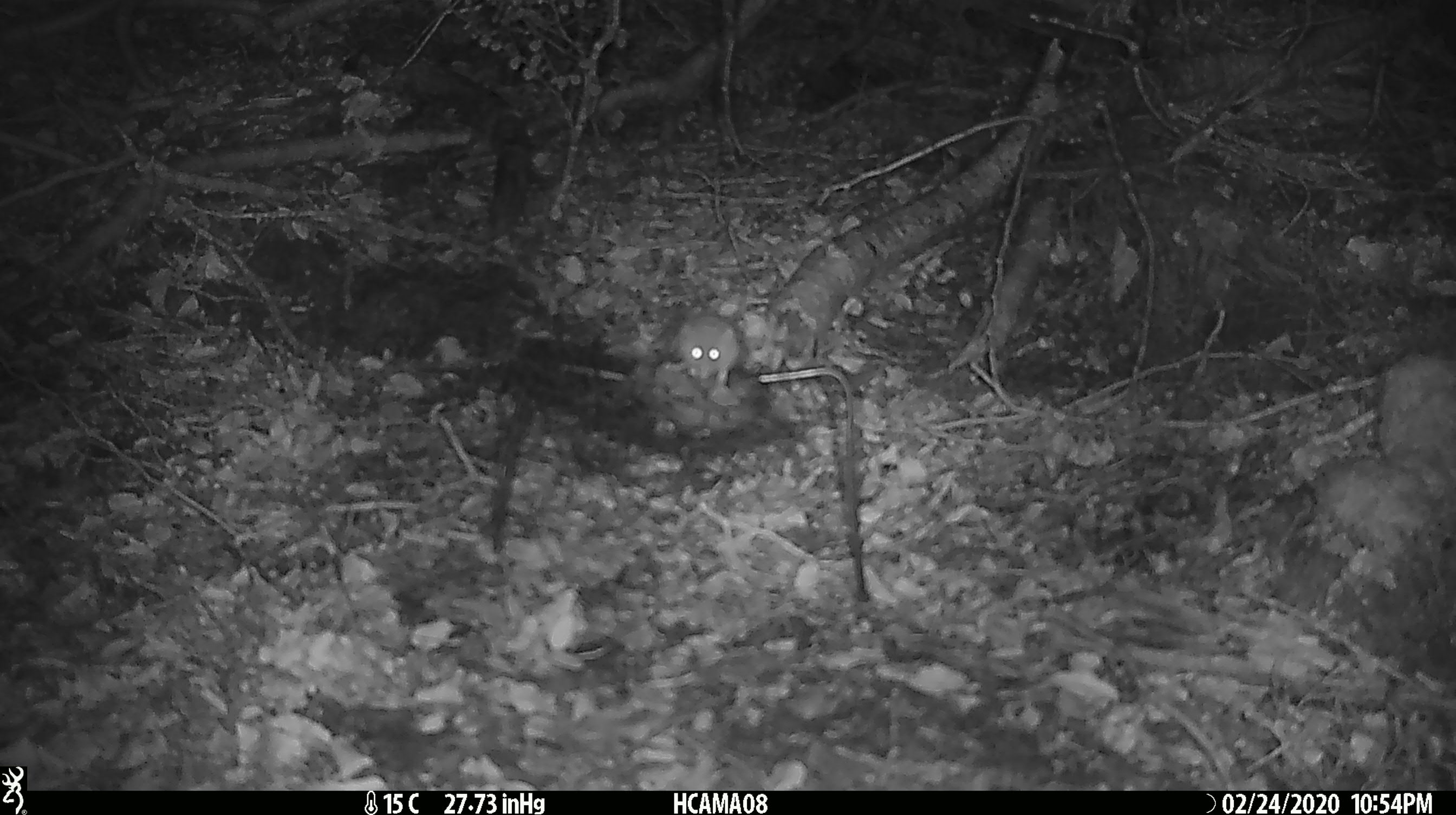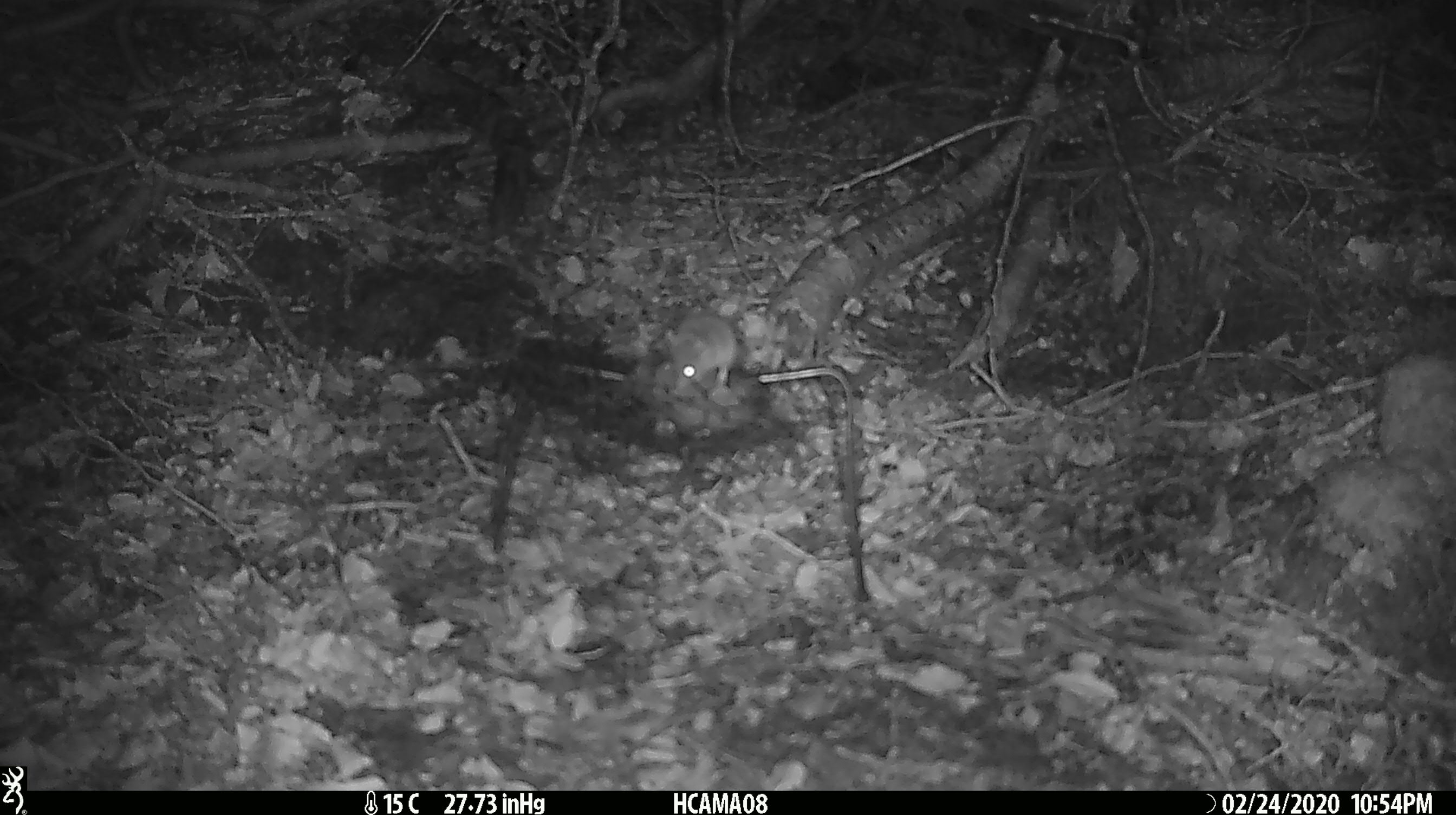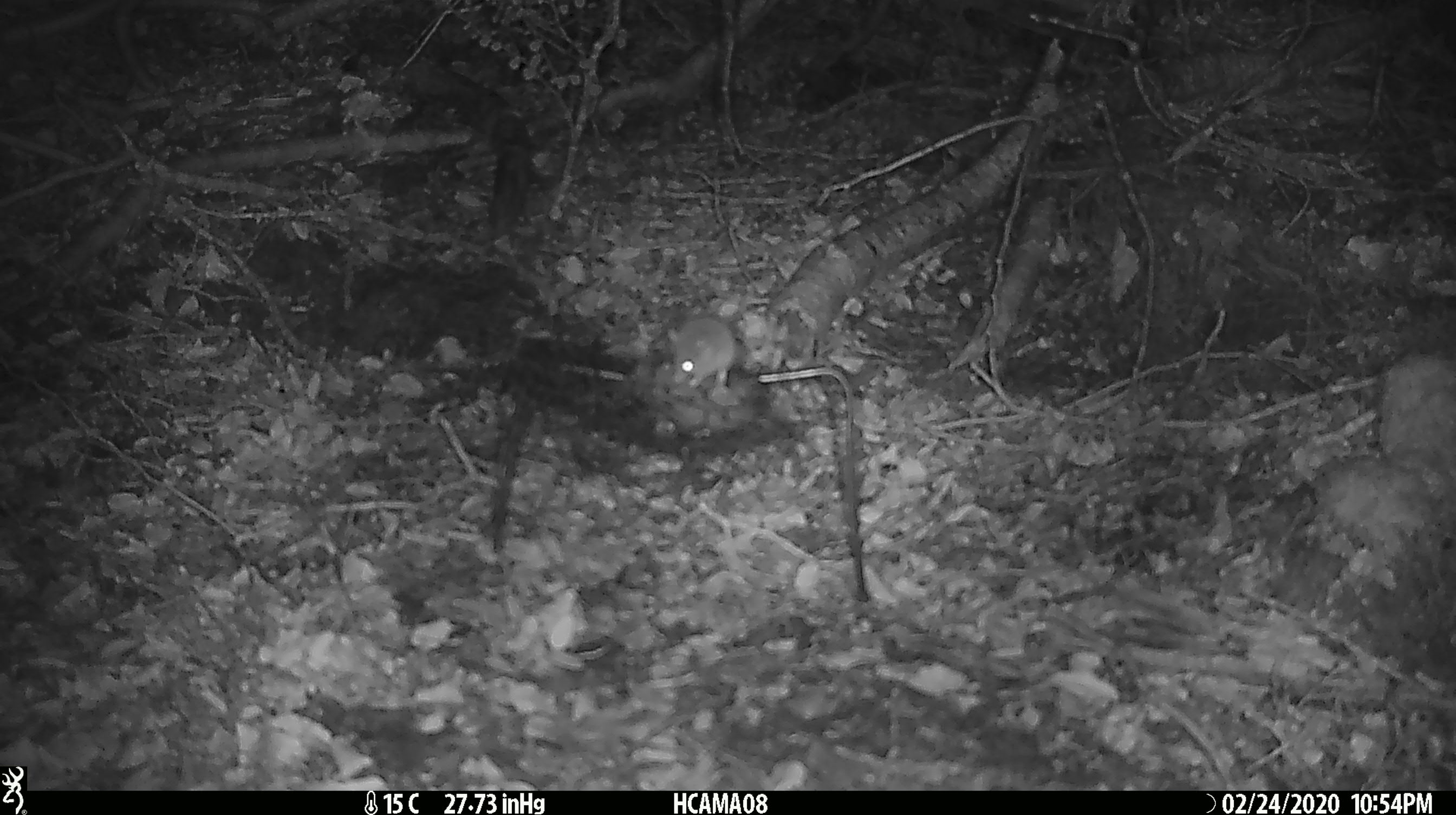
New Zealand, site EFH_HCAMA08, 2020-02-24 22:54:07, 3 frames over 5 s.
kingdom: Animalia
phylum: Chordata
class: Mammalia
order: Rodentia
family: Muridae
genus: Mus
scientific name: Mus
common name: mouse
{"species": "mouse (Mus)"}